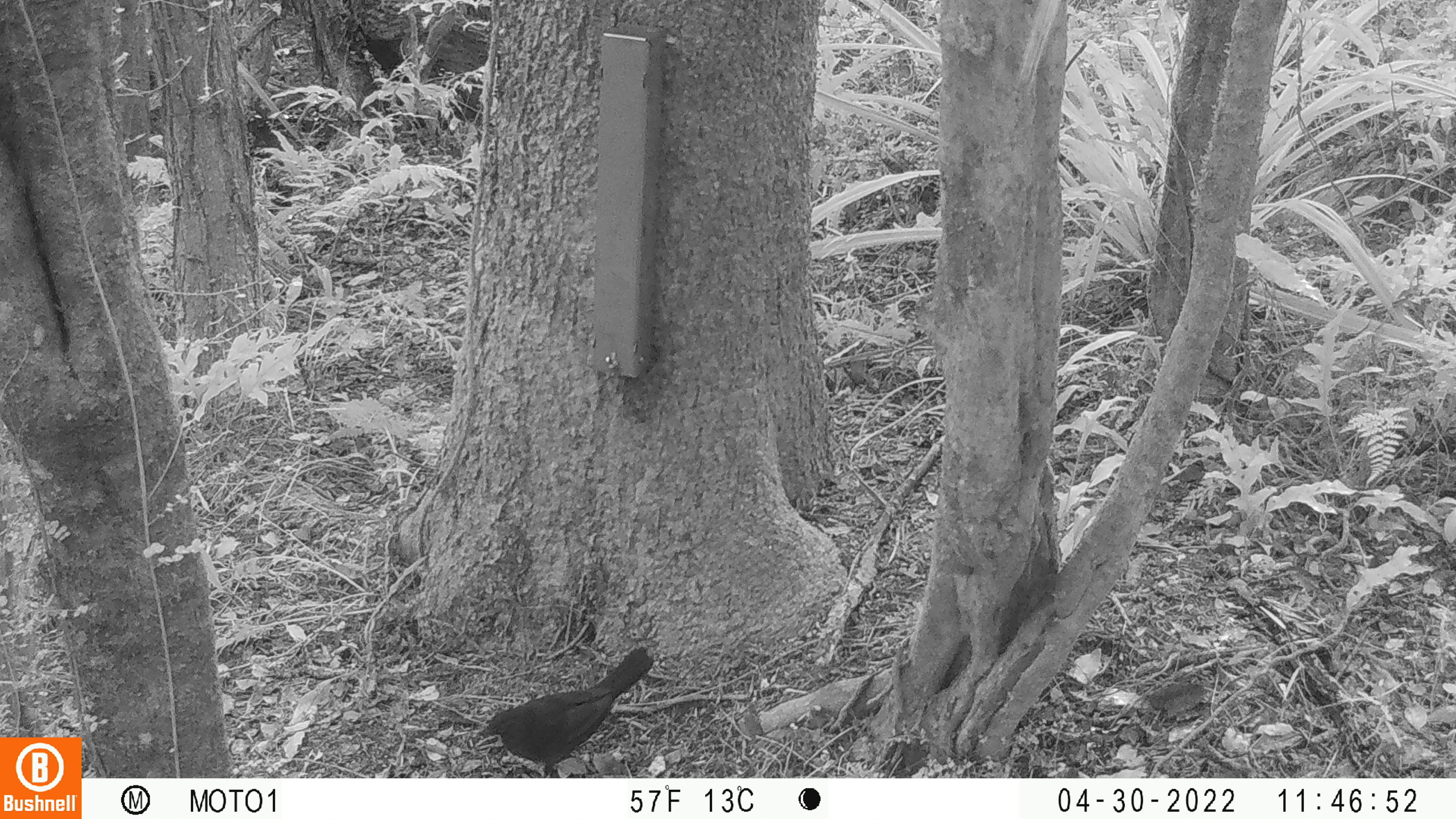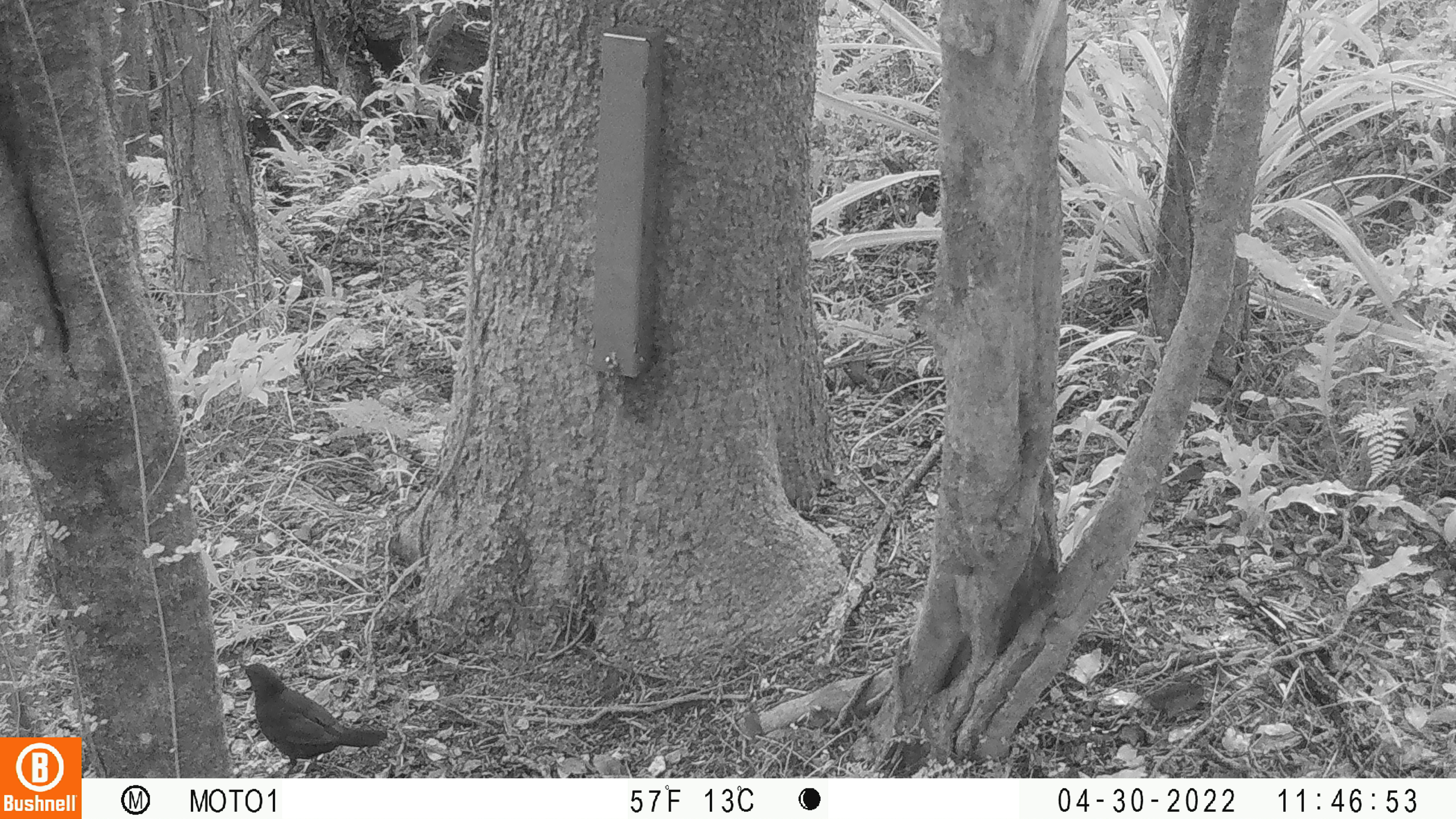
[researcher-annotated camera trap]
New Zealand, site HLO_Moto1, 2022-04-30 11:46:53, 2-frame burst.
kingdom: Animalia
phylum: Chordata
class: Aves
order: Passeriformes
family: Turdidae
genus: Turdus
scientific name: Turdus merula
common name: eurasian blackbird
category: blackbird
Blackbird (eurasian blackbird) (Turdus merula).